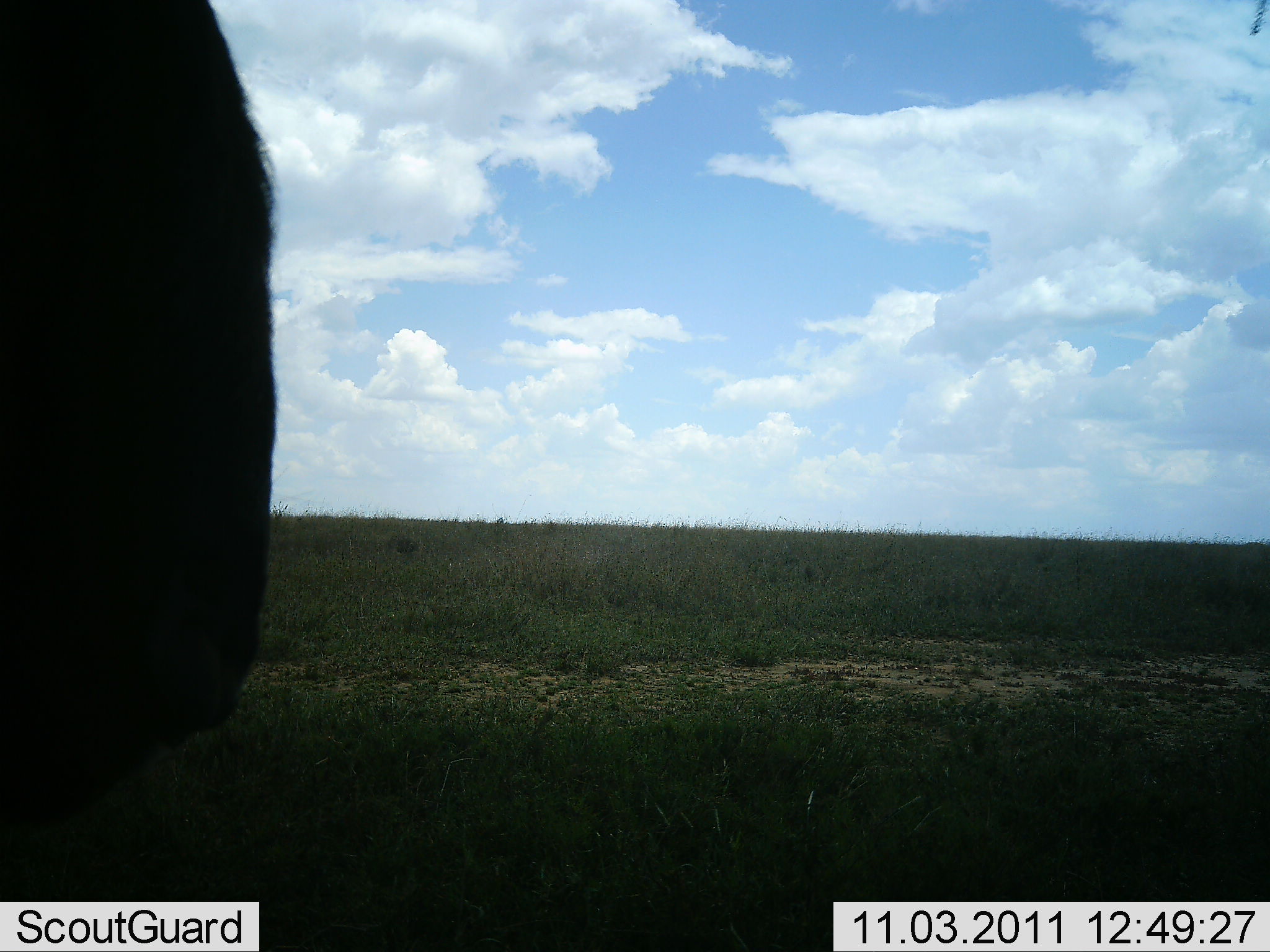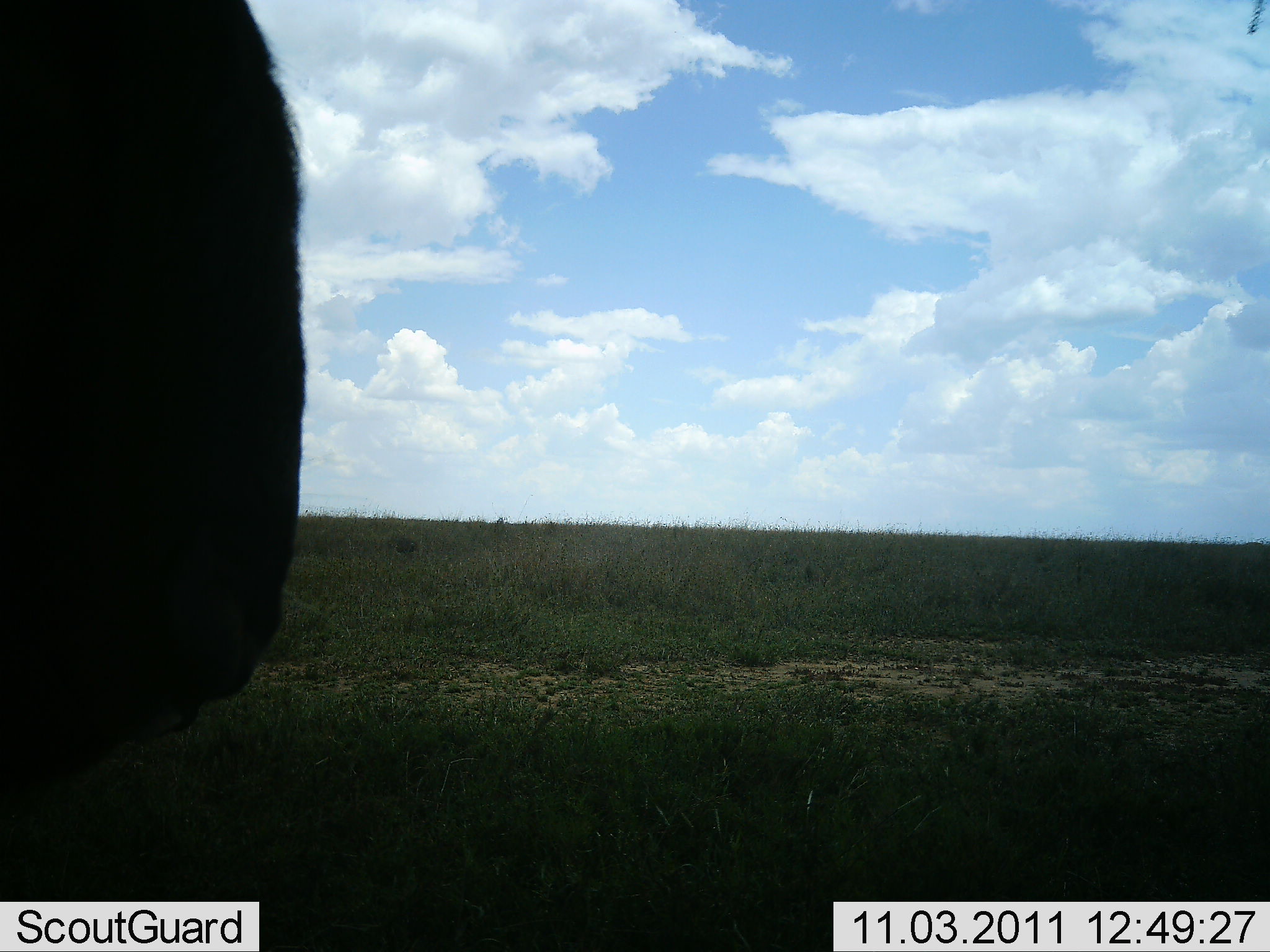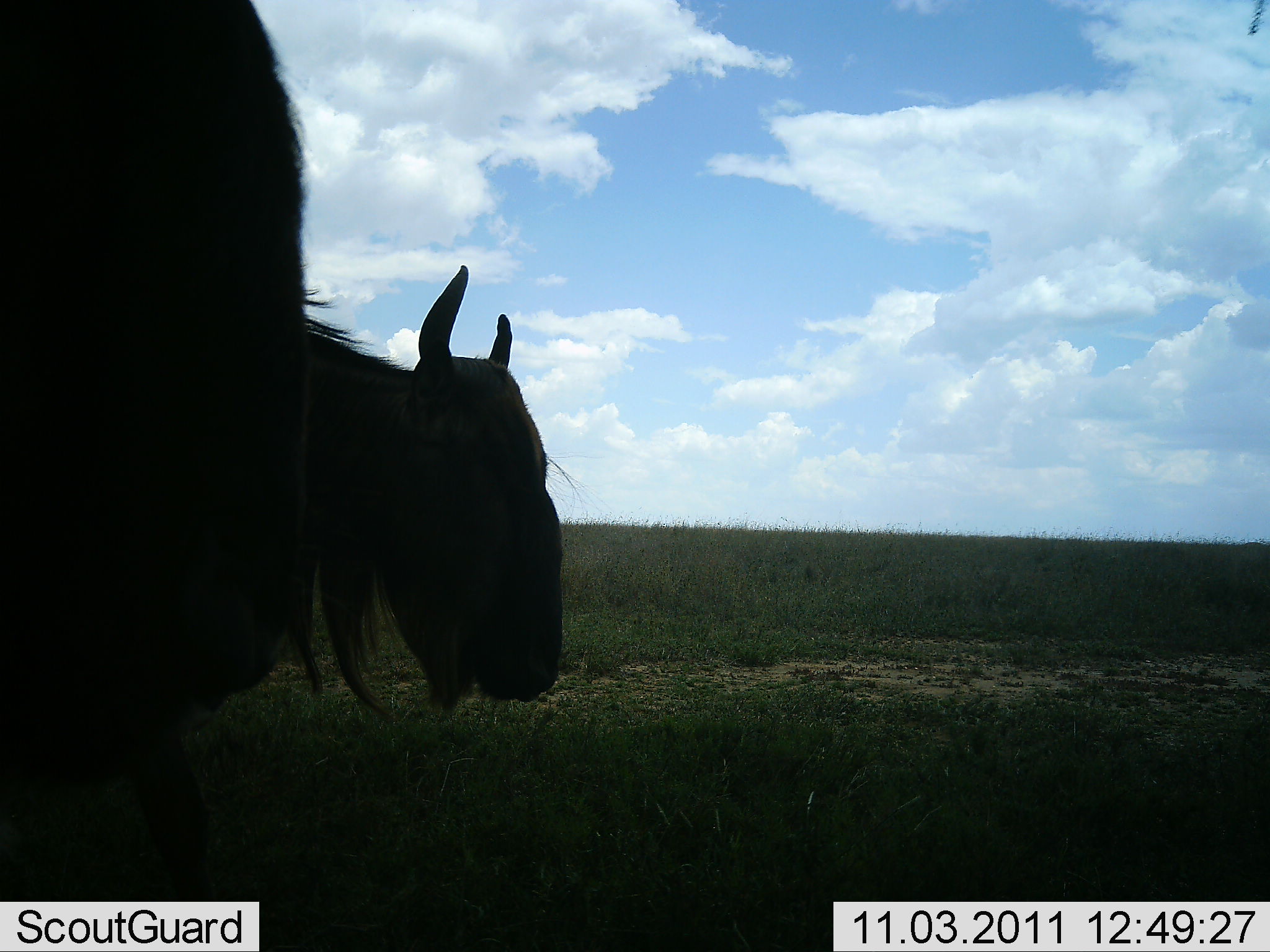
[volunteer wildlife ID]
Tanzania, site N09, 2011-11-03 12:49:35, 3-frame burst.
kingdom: Animalia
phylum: Chordata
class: Mammalia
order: Artiodactyla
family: Bovidae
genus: Connochaetes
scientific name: Connochaetes taurinus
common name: blue wildebeest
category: wildebeest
Wildebeest (blue wildebeest) (Connochaetes taurinus), count 1. Behavior (volunteer vote fractions): standing 79%, resting 0%, moving 36%, interacting 0%. Young present (vote fraction): 0%. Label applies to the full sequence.